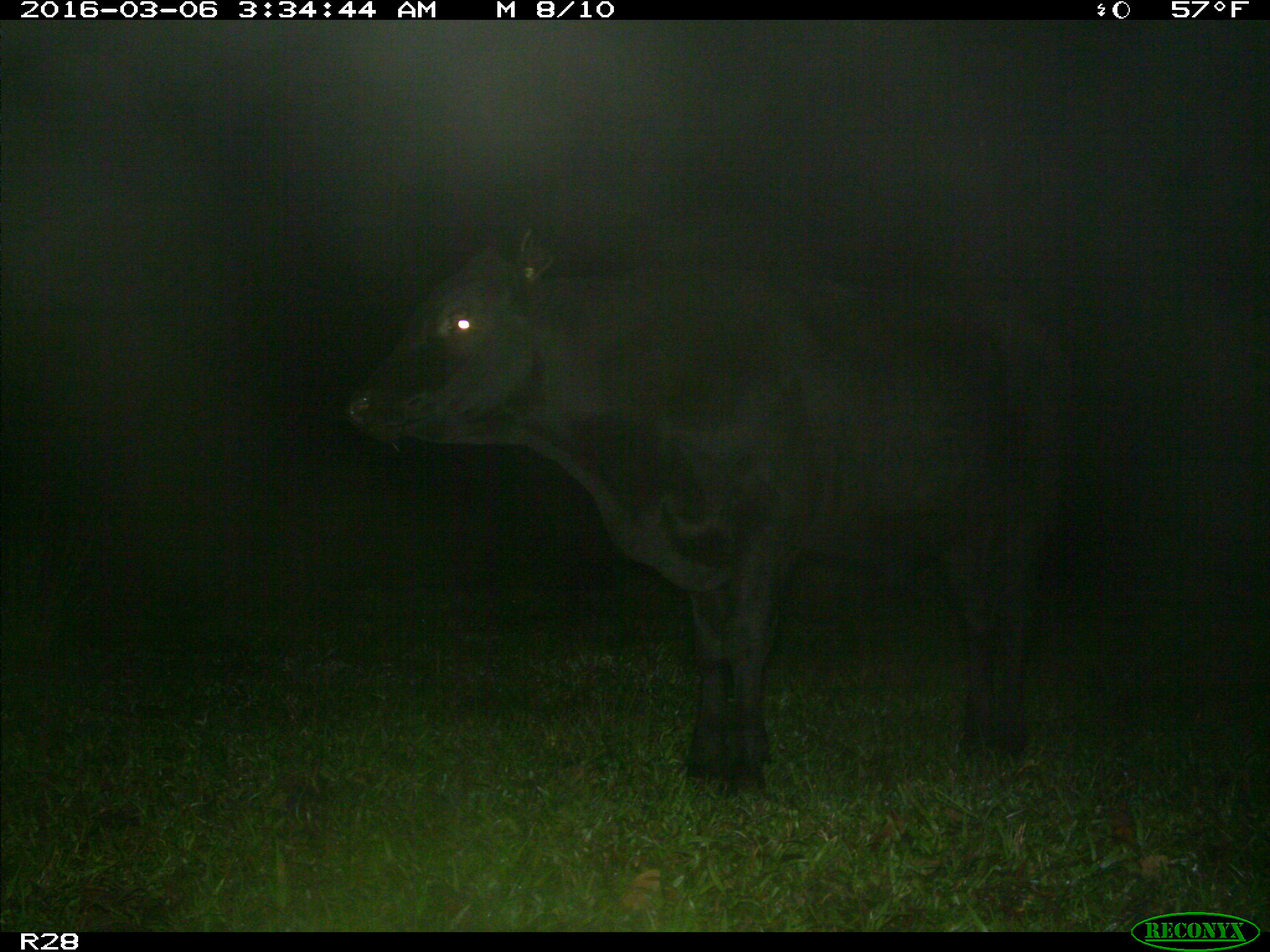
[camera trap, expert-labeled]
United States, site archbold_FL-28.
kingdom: Animalia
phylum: Chordata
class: Mammalia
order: Artiodactyla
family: Bovidae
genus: Bos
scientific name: Bos taurus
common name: domestic cow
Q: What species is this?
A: Bos taurus (domestic cow).